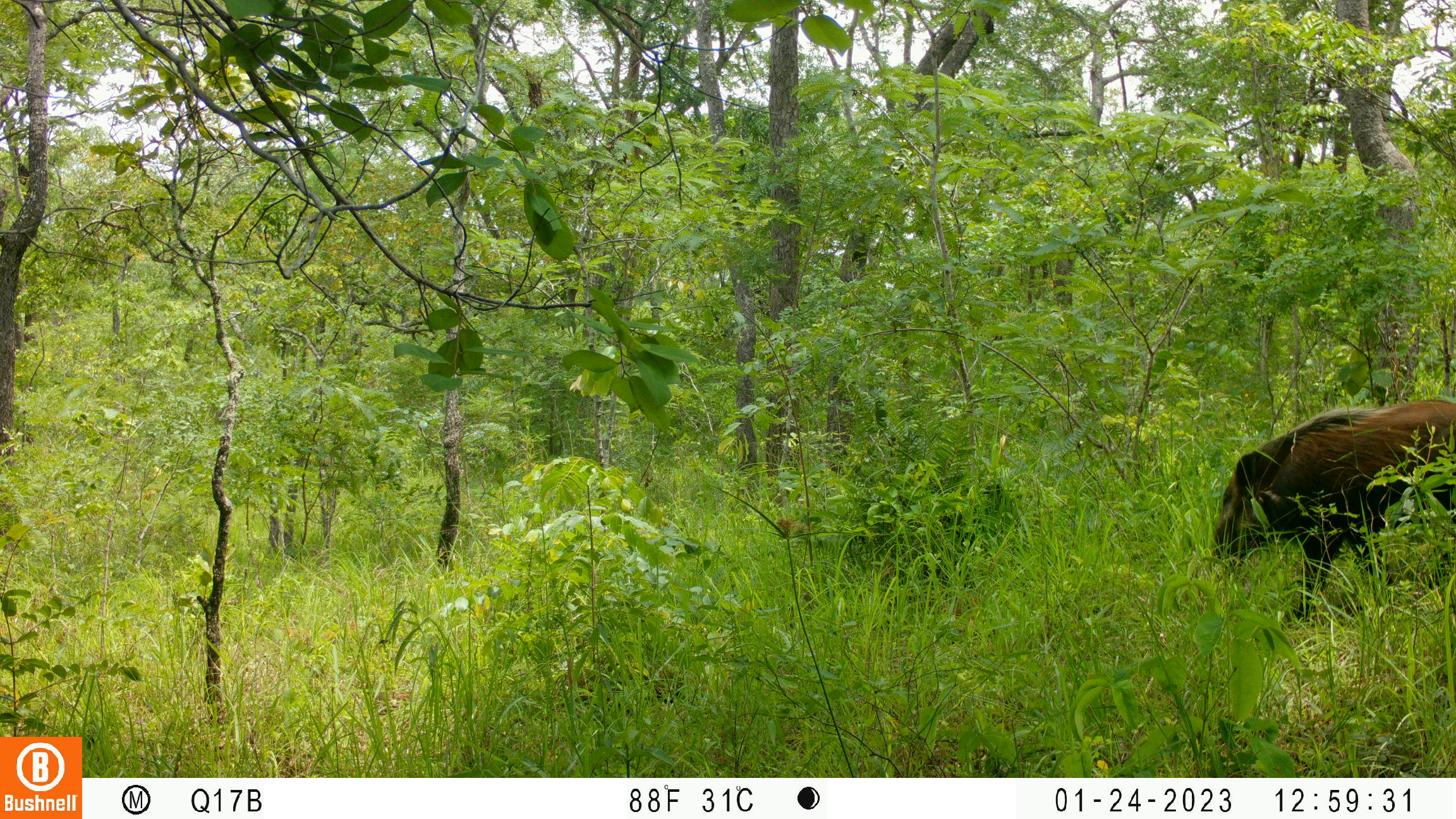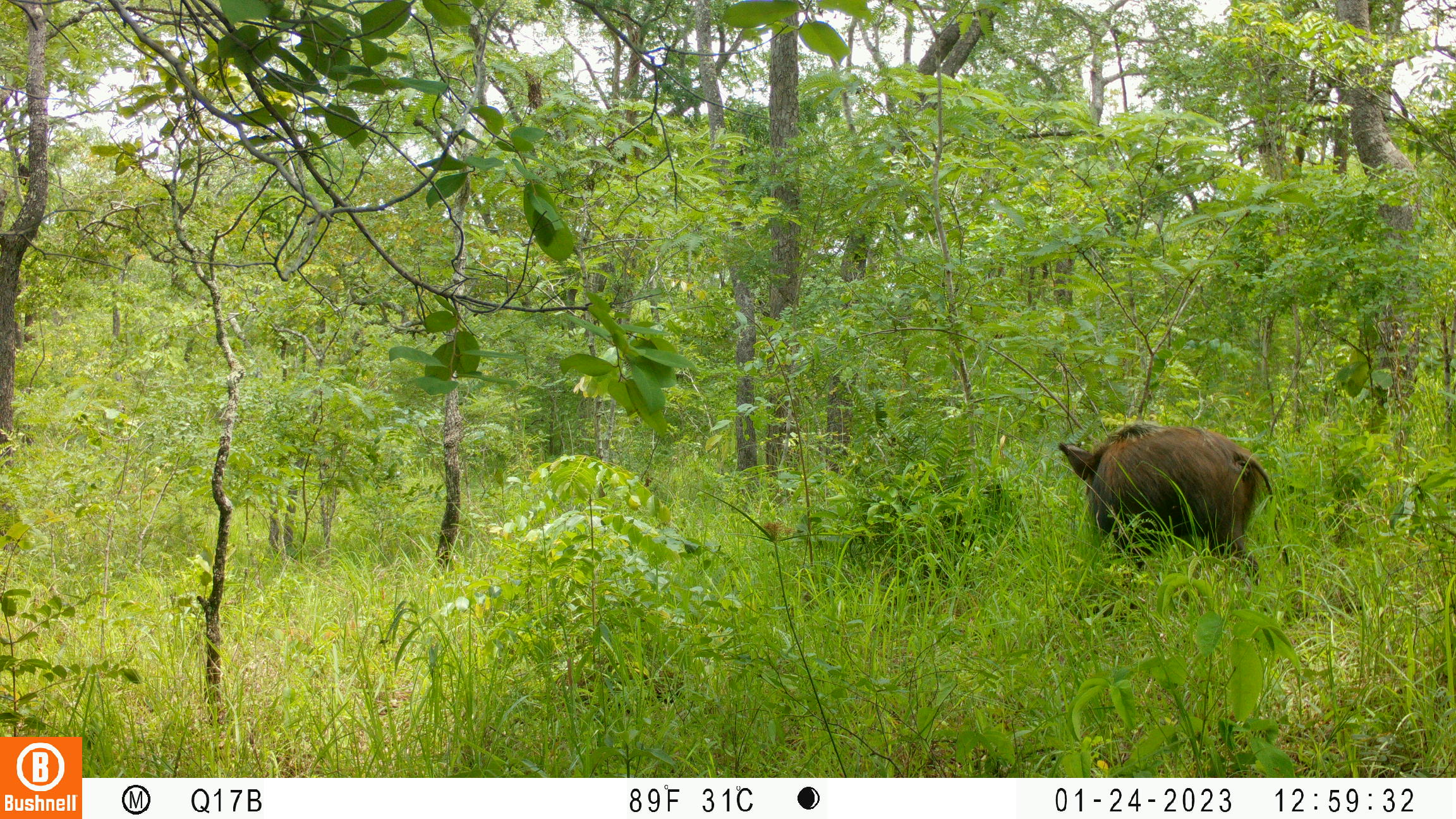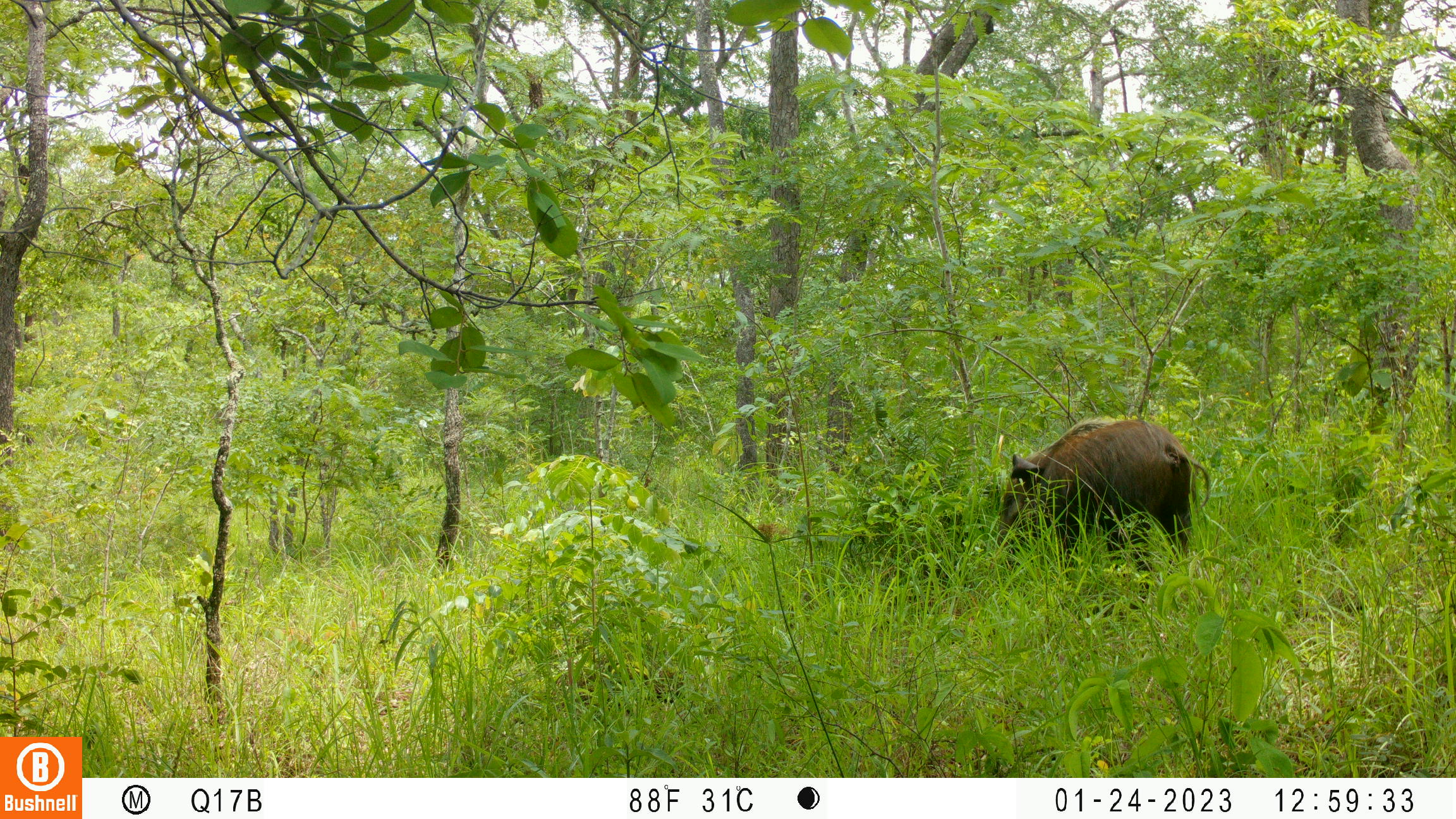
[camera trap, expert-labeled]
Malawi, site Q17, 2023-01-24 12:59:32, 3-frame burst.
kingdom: Animalia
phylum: Chordata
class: Mammalia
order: Artiodactyla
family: Suidae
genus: Potamochoerus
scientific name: Potamochoerus larvatus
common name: bushpig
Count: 1.